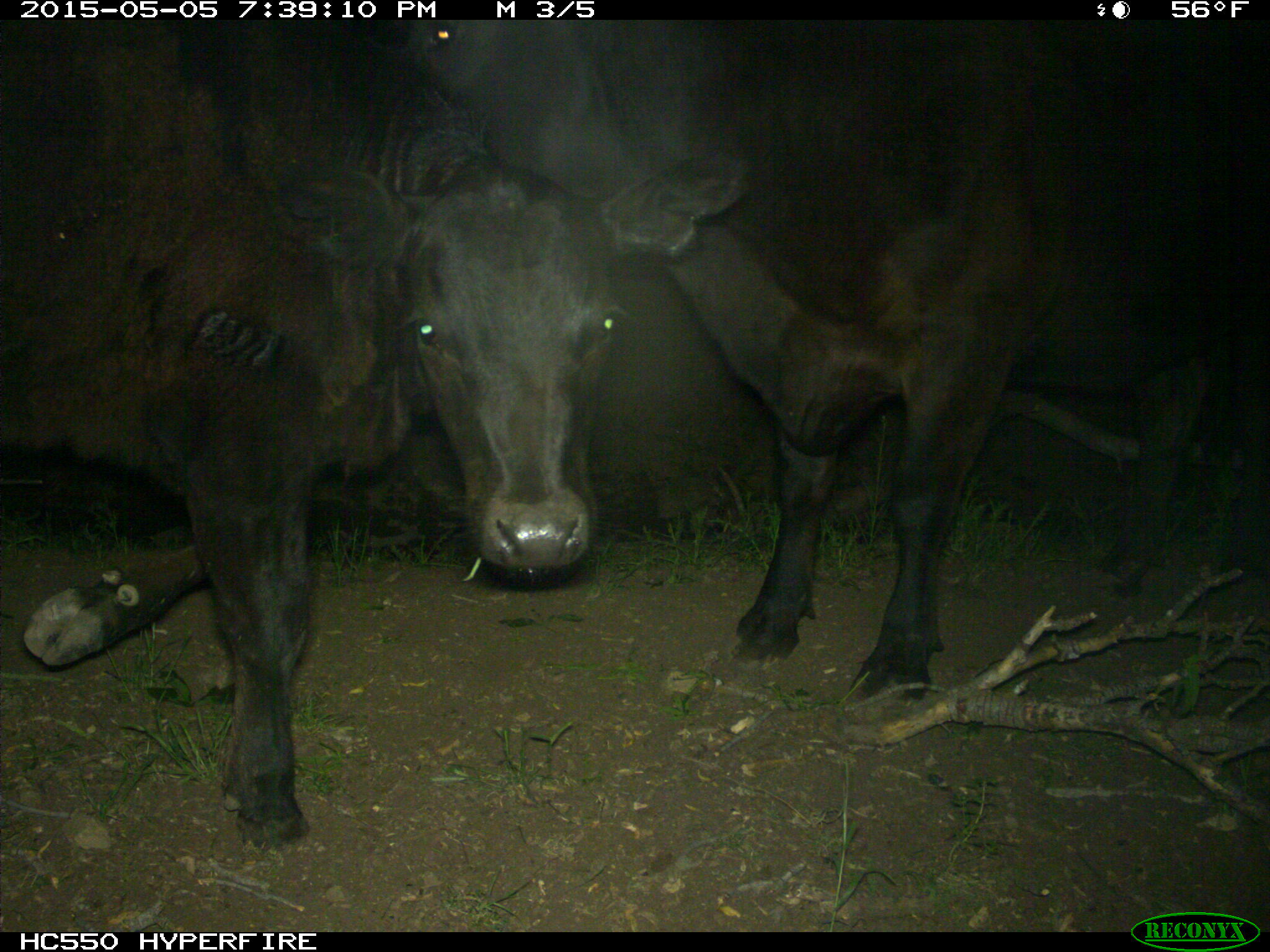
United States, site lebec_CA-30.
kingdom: Animalia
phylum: Chordata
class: Mammalia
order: Artiodactyla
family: Bovidae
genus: Bos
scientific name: Bos taurus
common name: domestic cow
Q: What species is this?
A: Bos taurus (domestic cow).